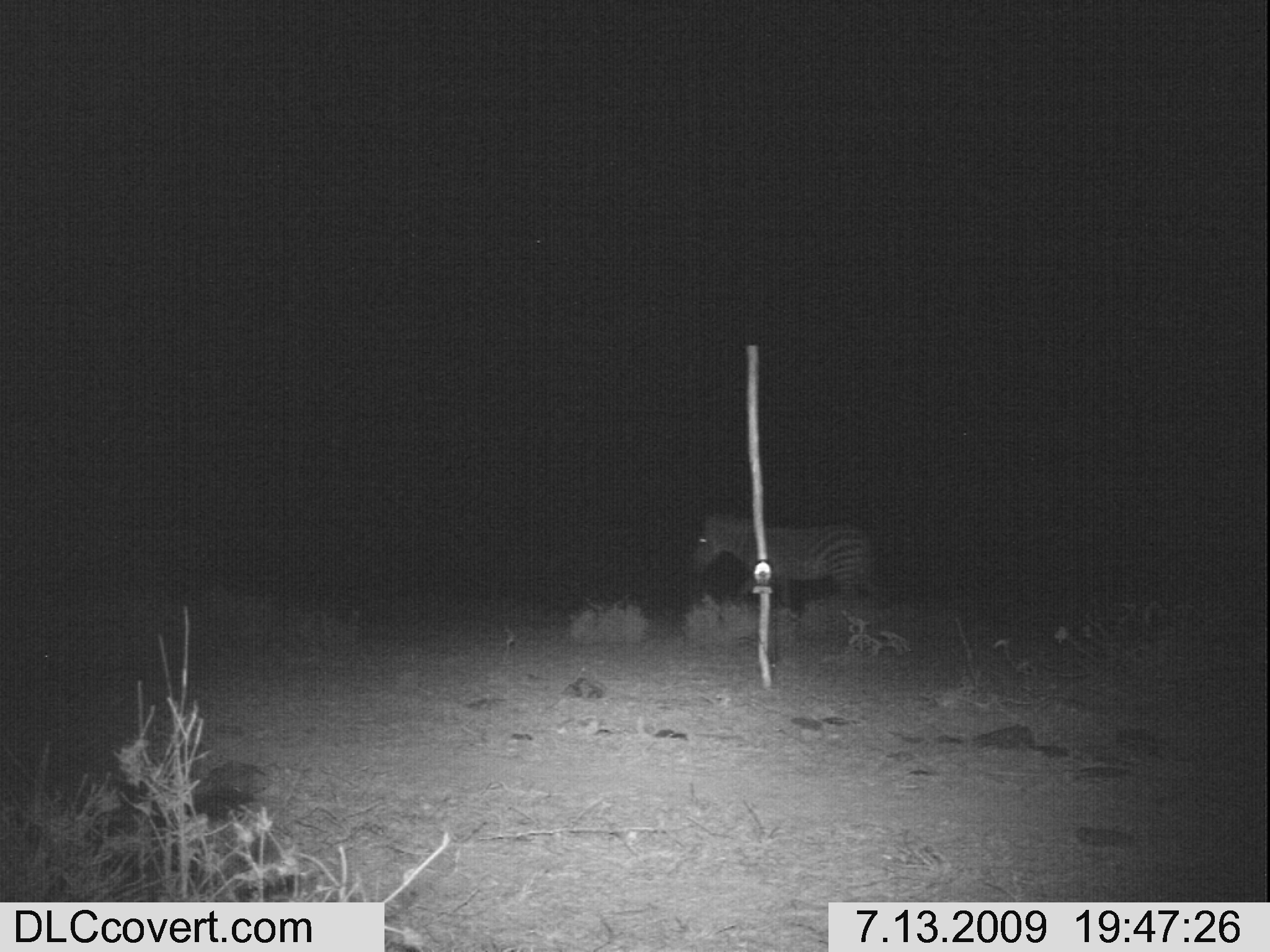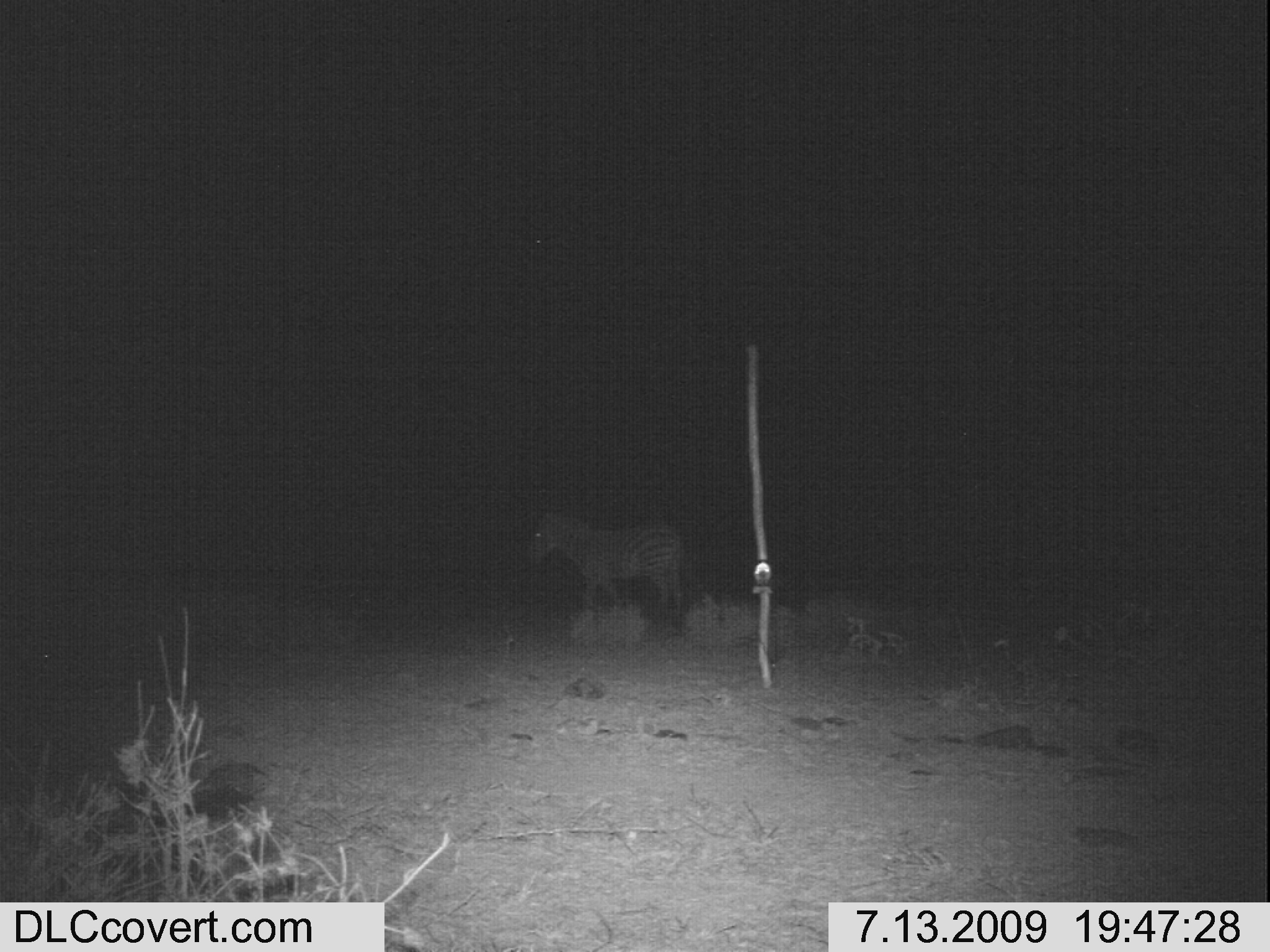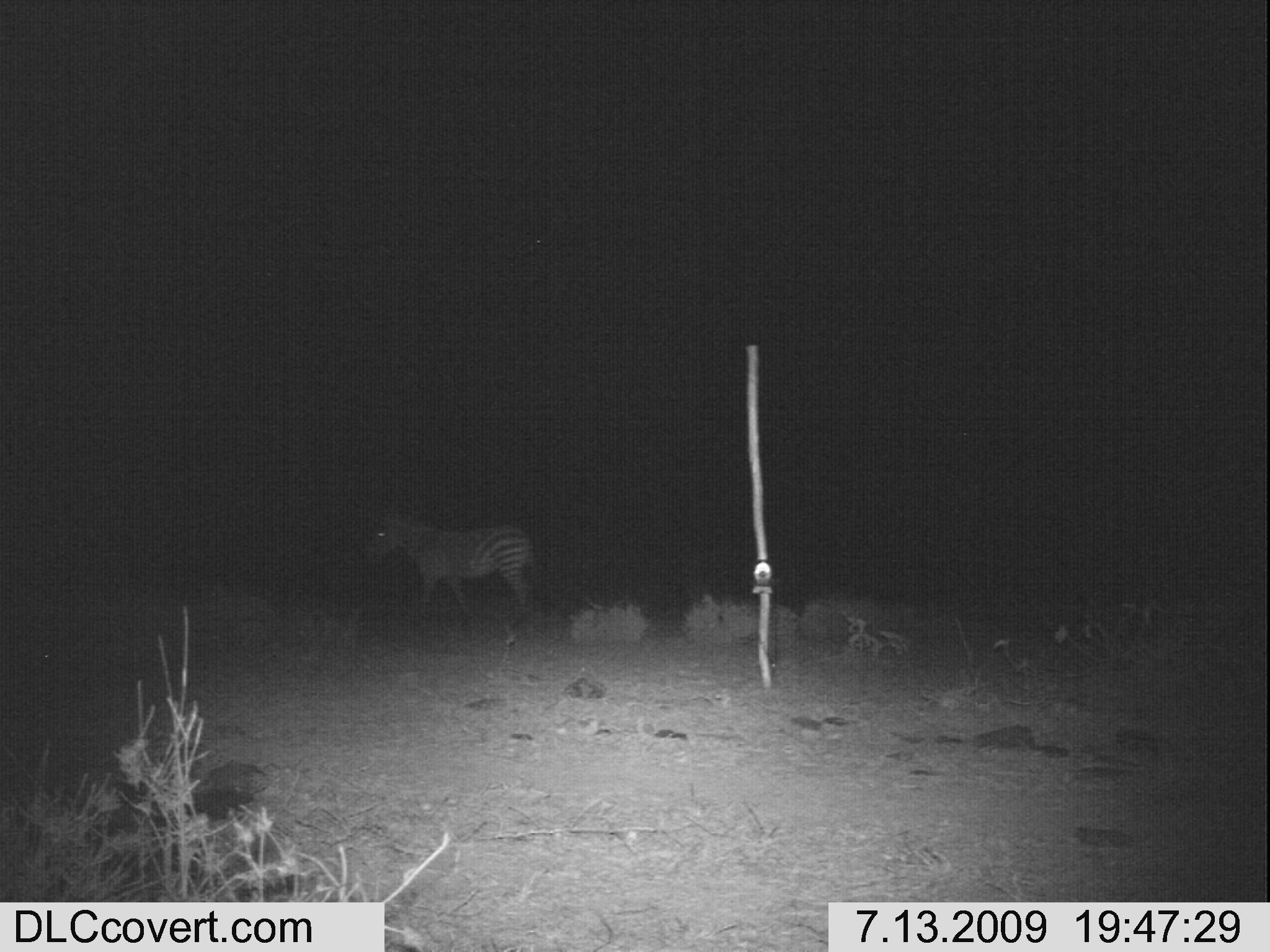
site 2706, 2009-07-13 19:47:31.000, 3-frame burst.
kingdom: Animalia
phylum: Chordata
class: Mammalia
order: Perissodactyla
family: Equidae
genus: Equus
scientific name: Equus quagga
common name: plains zebra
Equus quagga (plains zebra), count 1.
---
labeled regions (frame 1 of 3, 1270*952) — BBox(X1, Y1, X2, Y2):
equus quagga: BBox(694, 514, 869, 601)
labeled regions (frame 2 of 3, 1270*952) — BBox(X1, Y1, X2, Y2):
equus quagga: BBox(528, 510, 685, 606)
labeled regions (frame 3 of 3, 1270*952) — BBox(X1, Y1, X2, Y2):
equus quagga: BBox(376, 515, 535, 612)